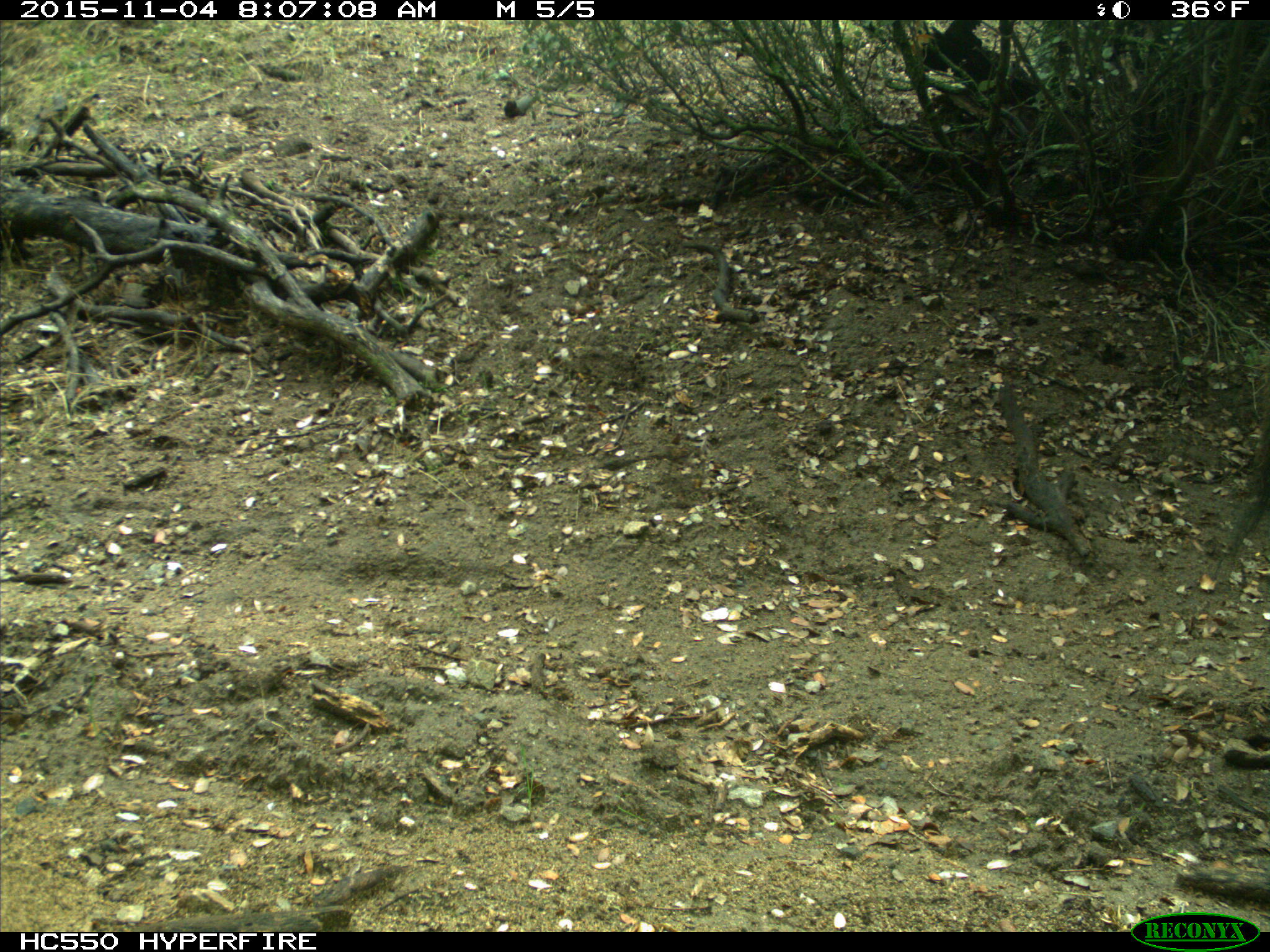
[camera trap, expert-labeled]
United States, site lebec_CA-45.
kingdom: Animalia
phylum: Chordata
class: Mammalia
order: Artiodactyla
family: Suidae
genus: Sus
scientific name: Sus scrofa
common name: wild boar